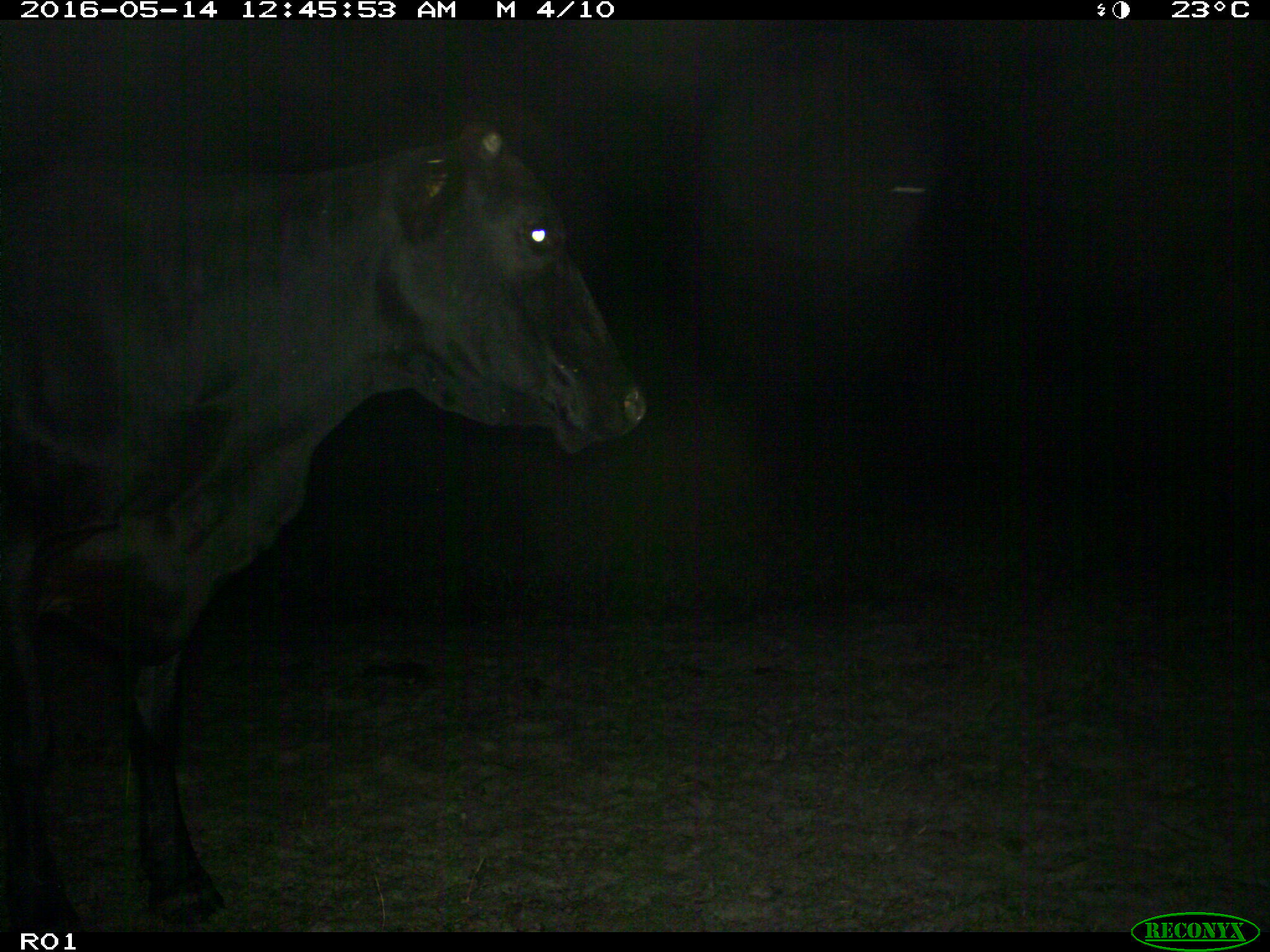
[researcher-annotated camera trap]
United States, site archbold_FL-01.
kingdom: Animalia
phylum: Chordata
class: Mammalia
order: Artiodactyla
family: Bovidae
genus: Bos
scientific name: Bos taurus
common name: domestic cow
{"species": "Bos taurus (domestic cow)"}